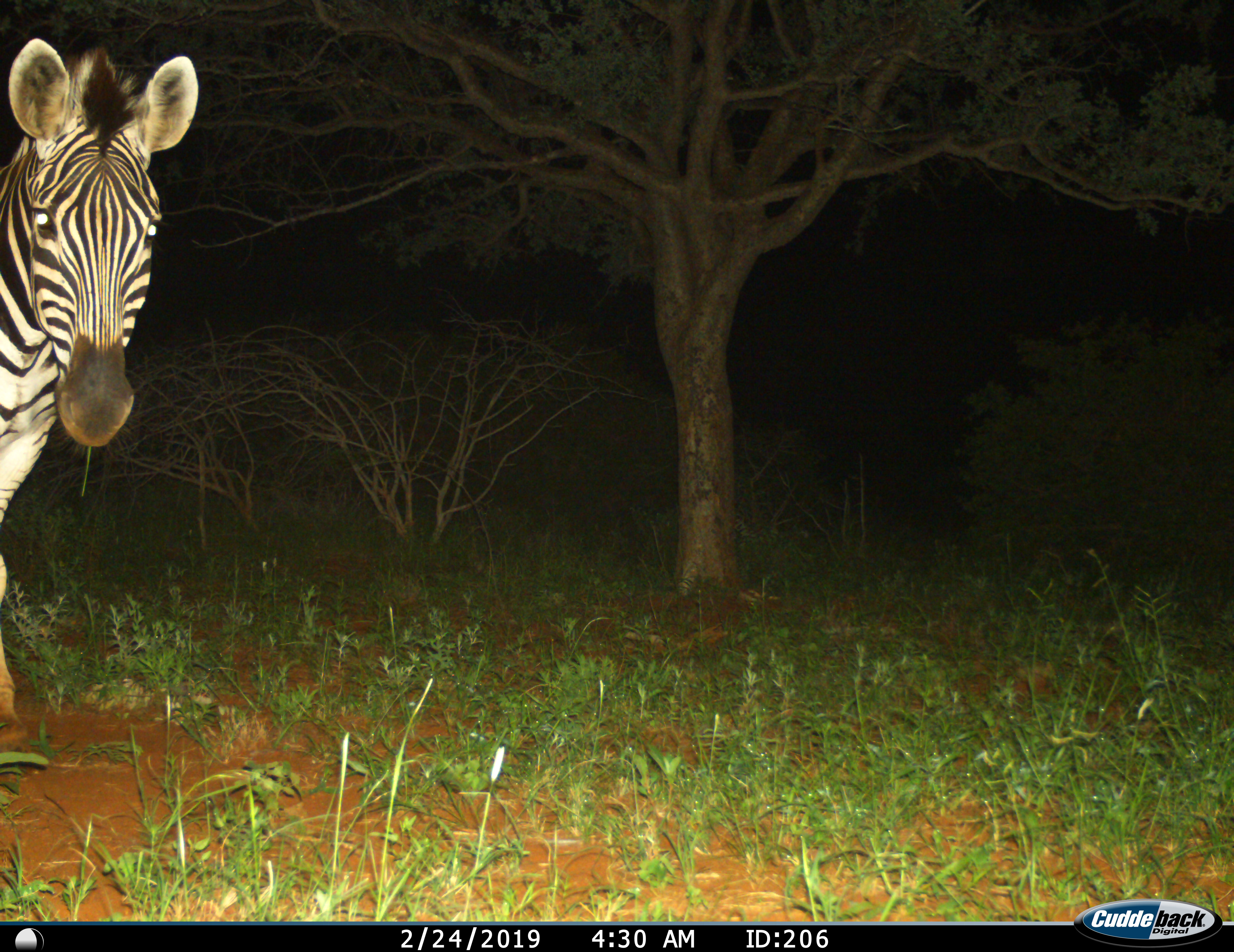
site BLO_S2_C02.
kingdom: Animalia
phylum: Chordata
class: Mammalia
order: Perissodactyla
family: Equidae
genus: Equus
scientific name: Equus quagga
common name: plains zebra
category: zebraplains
Zebraplains (plains zebra) (Equus quagga), count 1. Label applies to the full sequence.